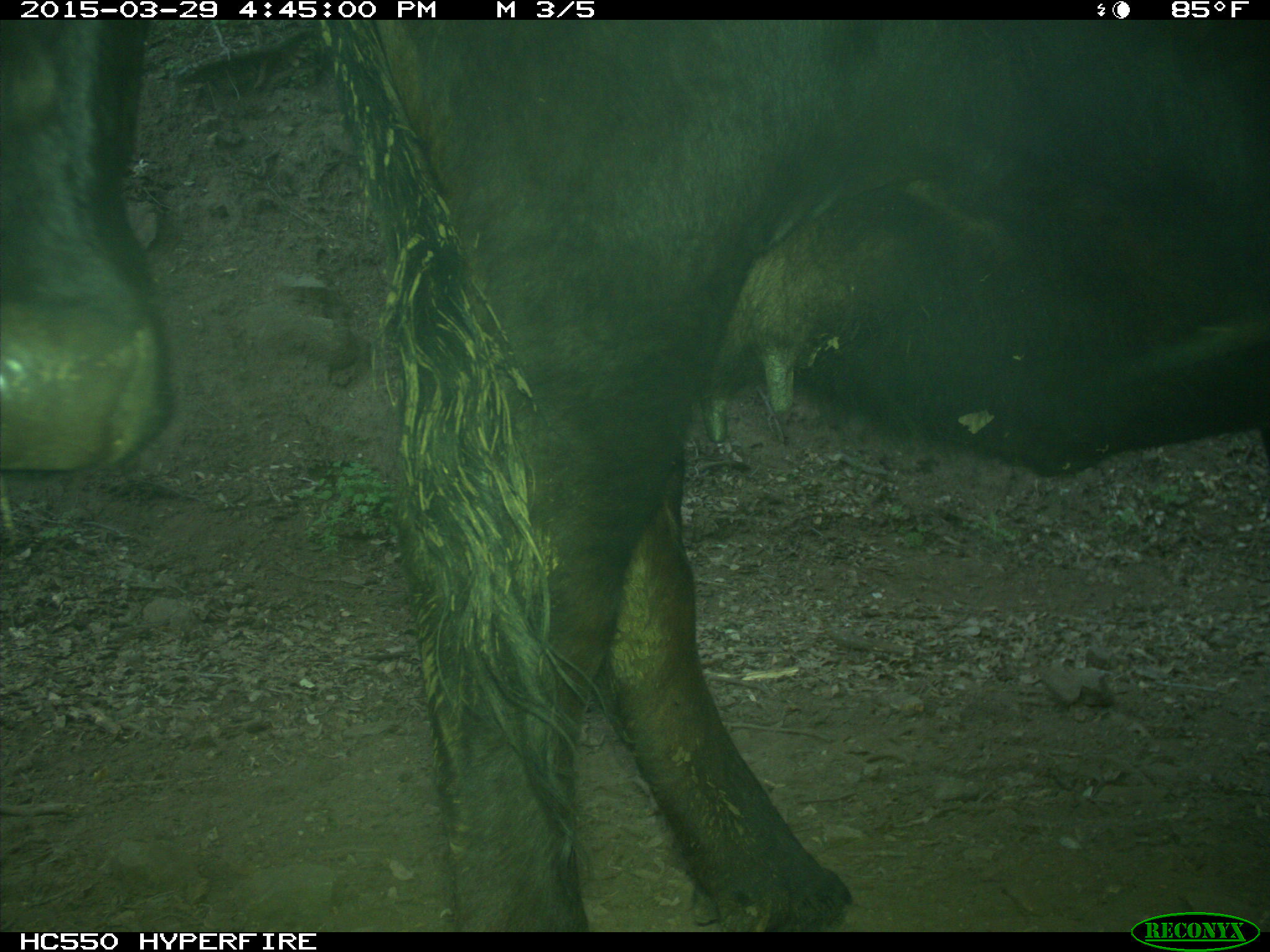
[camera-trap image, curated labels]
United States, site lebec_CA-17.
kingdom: Animalia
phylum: Chordata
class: Mammalia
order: Artiodactyla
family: Bovidae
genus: Bos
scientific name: Bos taurus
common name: domestic cow